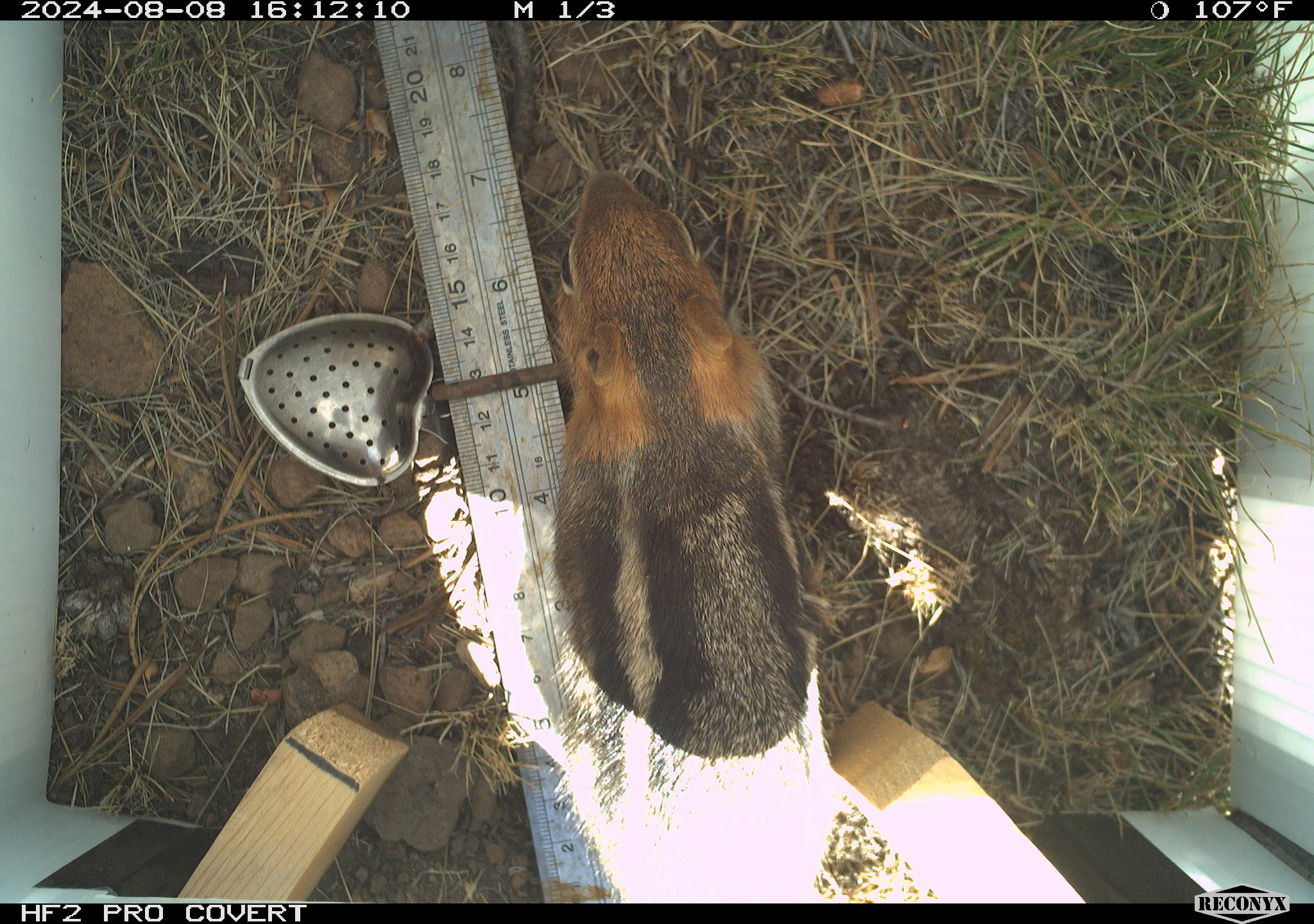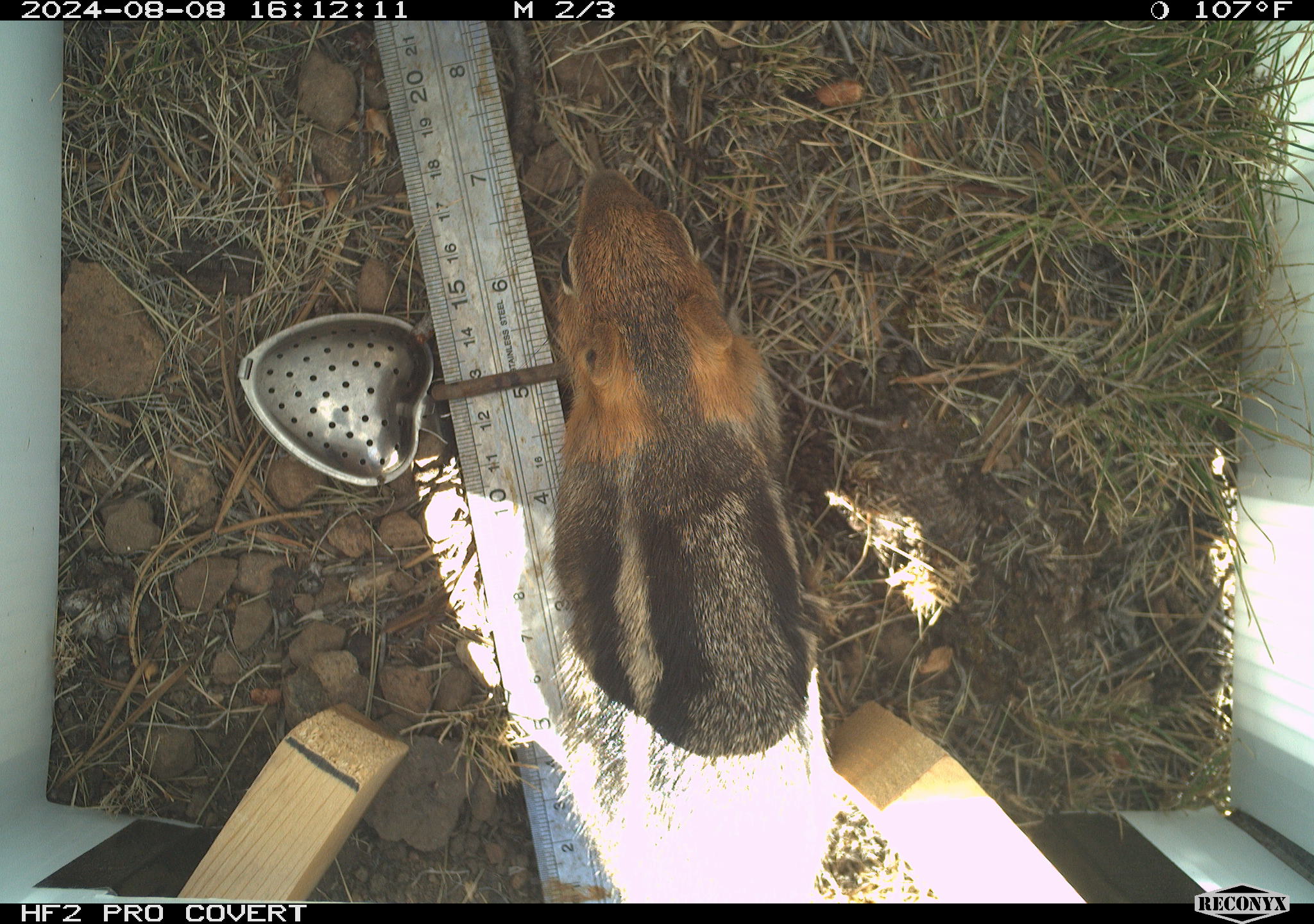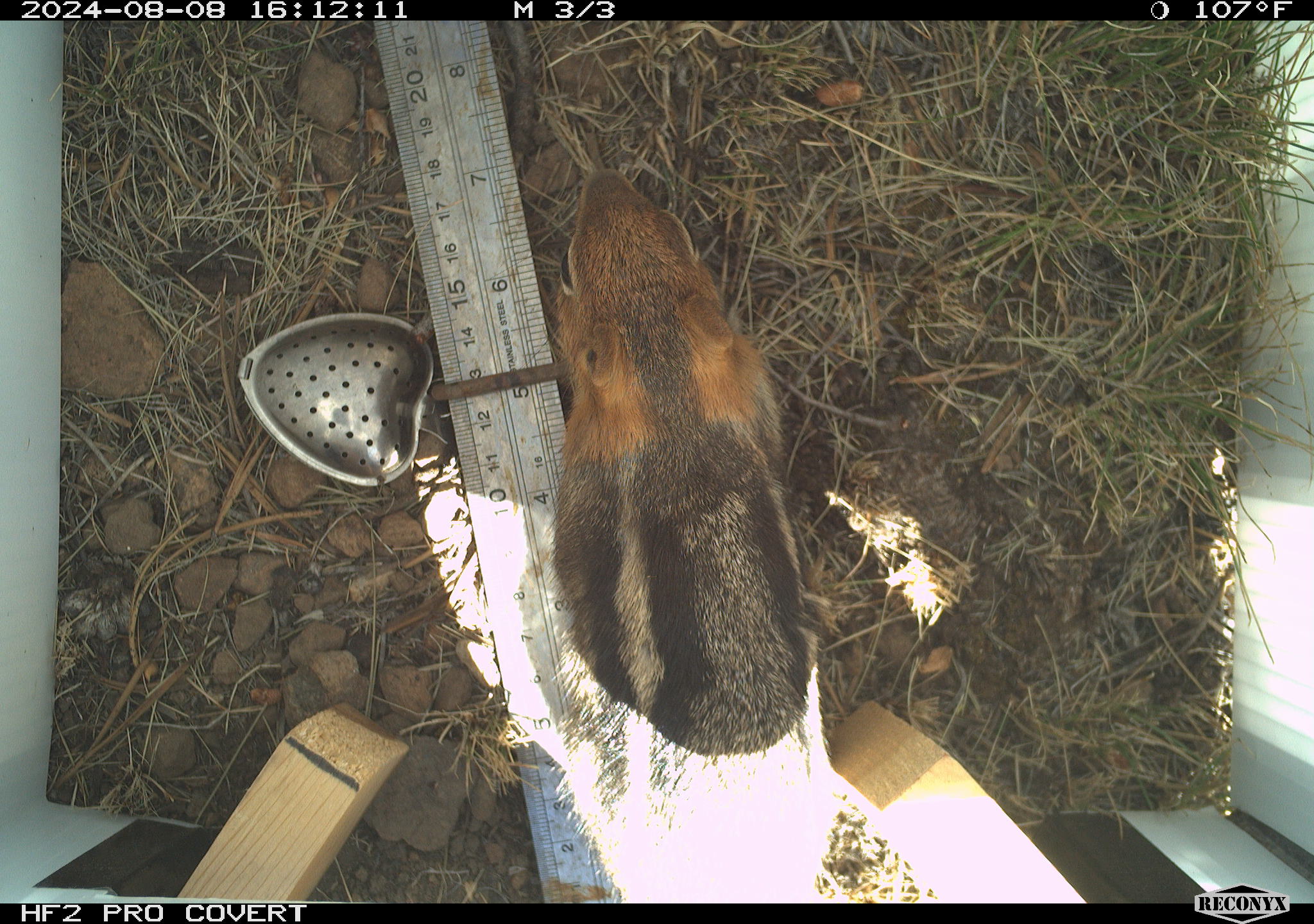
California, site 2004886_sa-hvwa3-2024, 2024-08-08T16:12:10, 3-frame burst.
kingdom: Animalia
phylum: Chordata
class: Mammalia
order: Rodentia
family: Sciuridae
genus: Callospermophilus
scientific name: Callospermophilus lateralis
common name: golden mantled ground squirrel